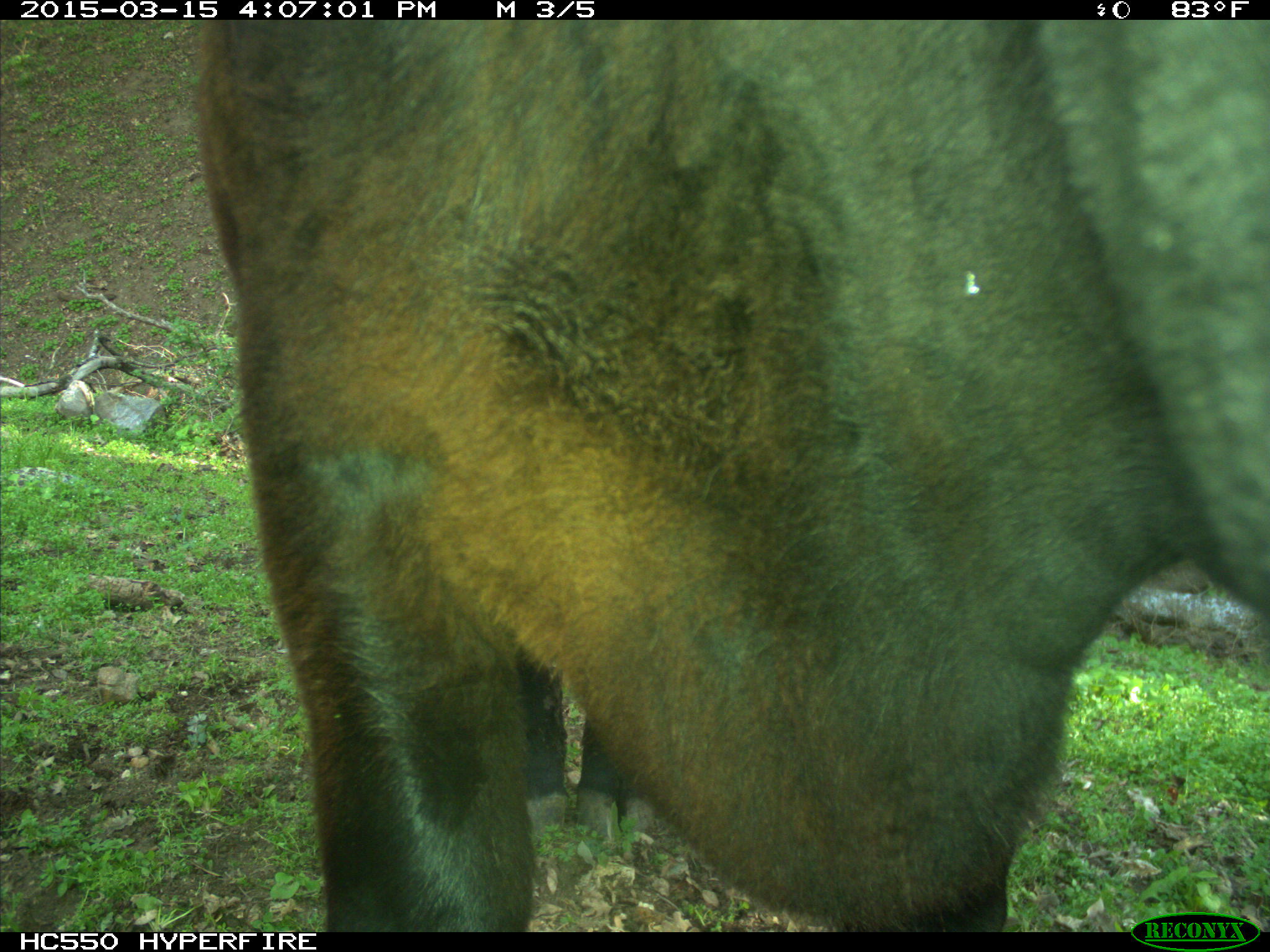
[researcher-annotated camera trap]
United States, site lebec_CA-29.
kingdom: Animalia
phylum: Chordata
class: Mammalia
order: Artiodactyla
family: Bovidae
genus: Bos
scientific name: Bos taurus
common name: domestic cow